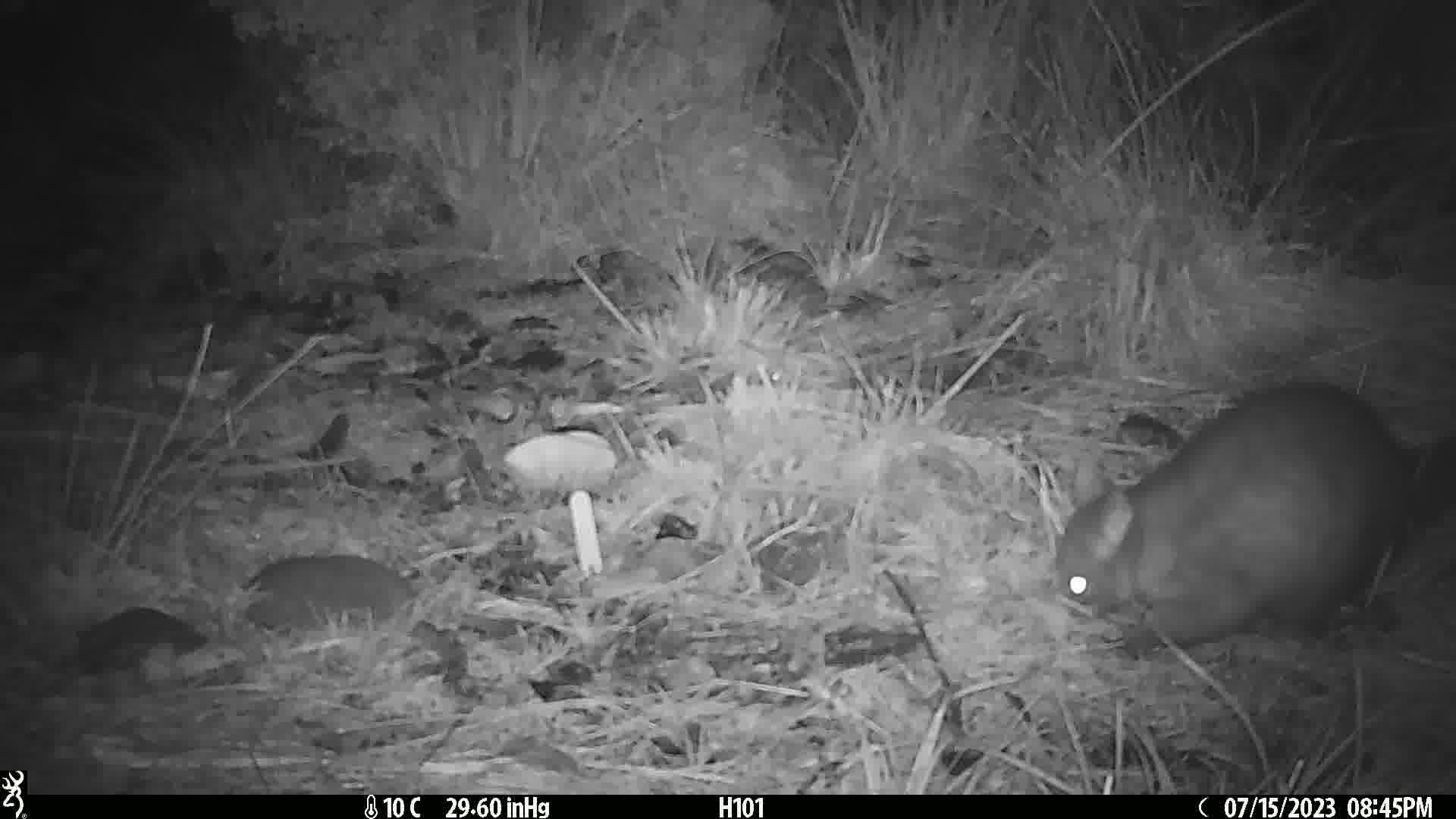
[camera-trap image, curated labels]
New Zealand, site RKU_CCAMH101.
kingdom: Animalia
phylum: Chordata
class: Mammalia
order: Diprotodontia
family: Phalangeridae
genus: Trichosurus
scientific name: Trichosurus vulpecula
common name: common brushtail possum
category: possum